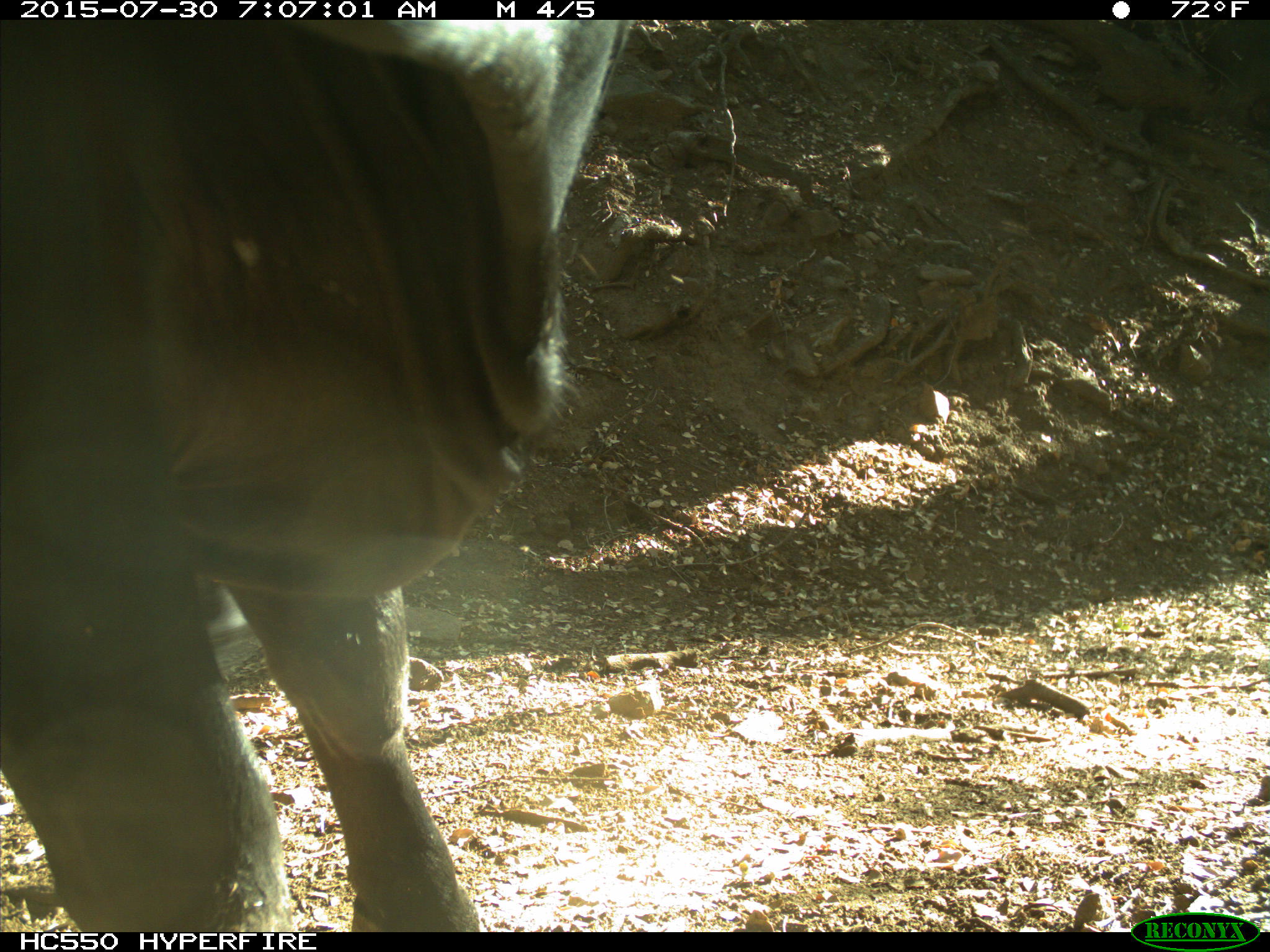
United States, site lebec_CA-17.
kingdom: Animalia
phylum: Chordata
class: Mammalia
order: Artiodactyla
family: Bovidae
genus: Bos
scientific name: Bos taurus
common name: domestic cow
Bos taurus (domestic cow).